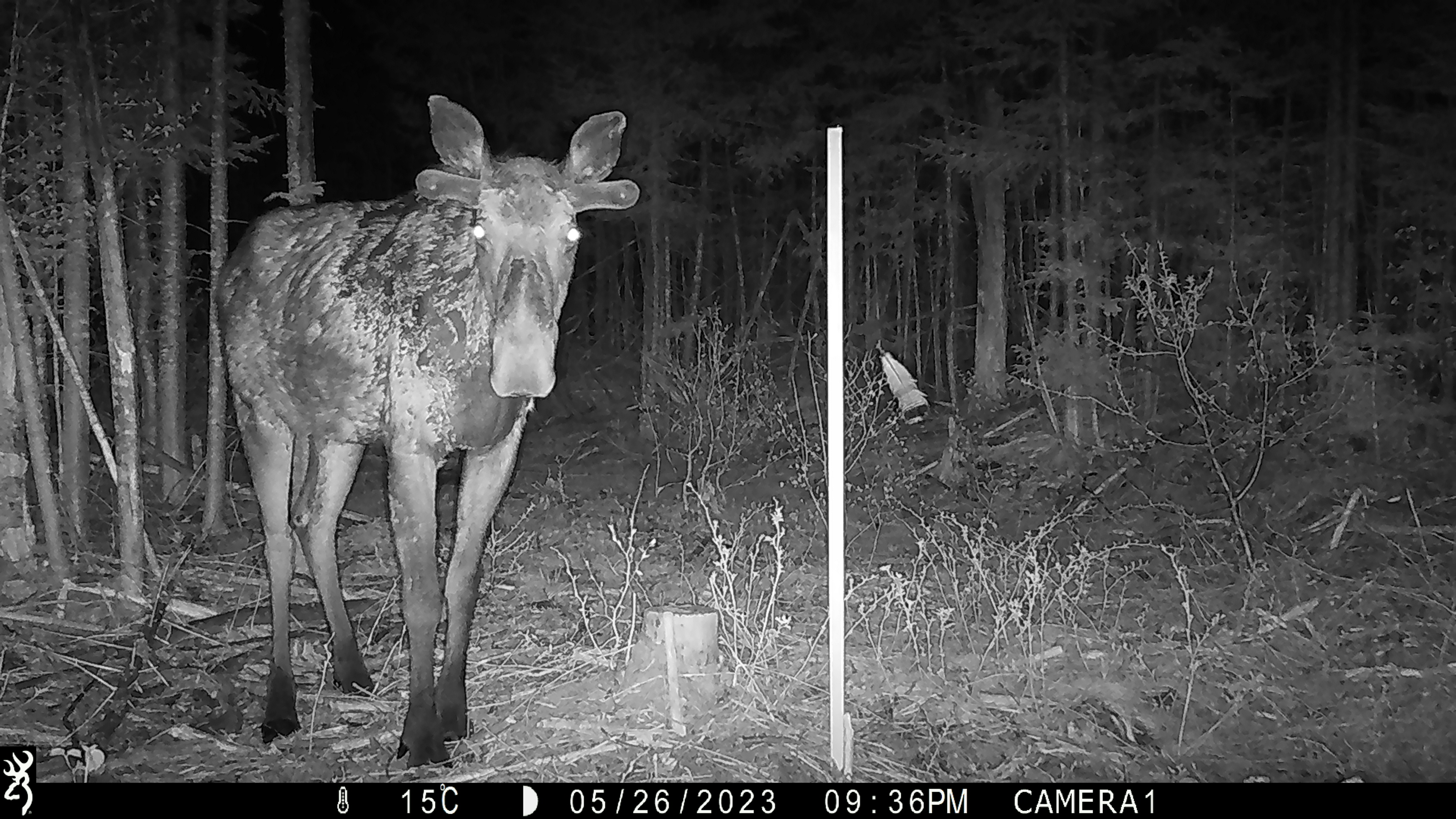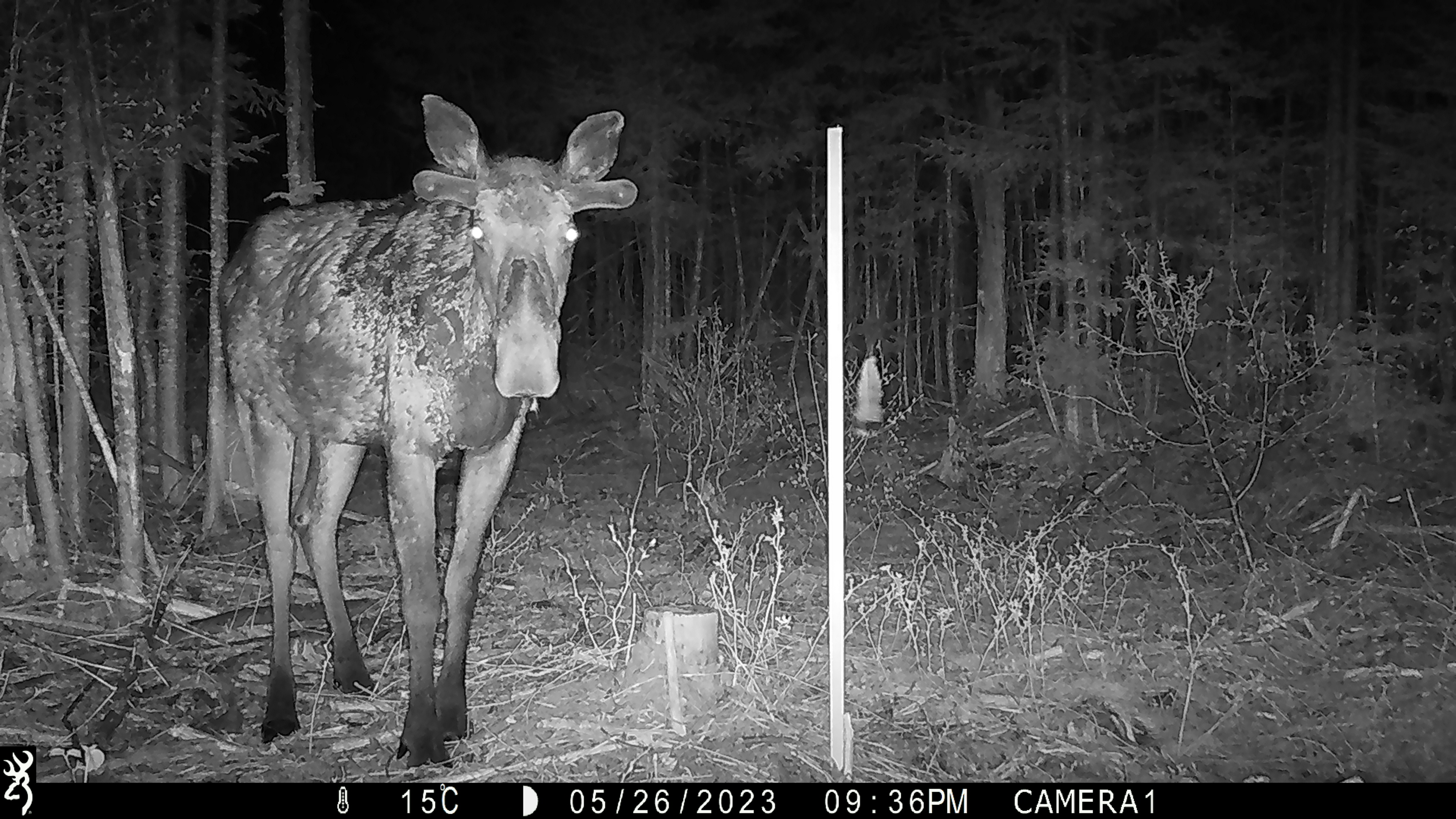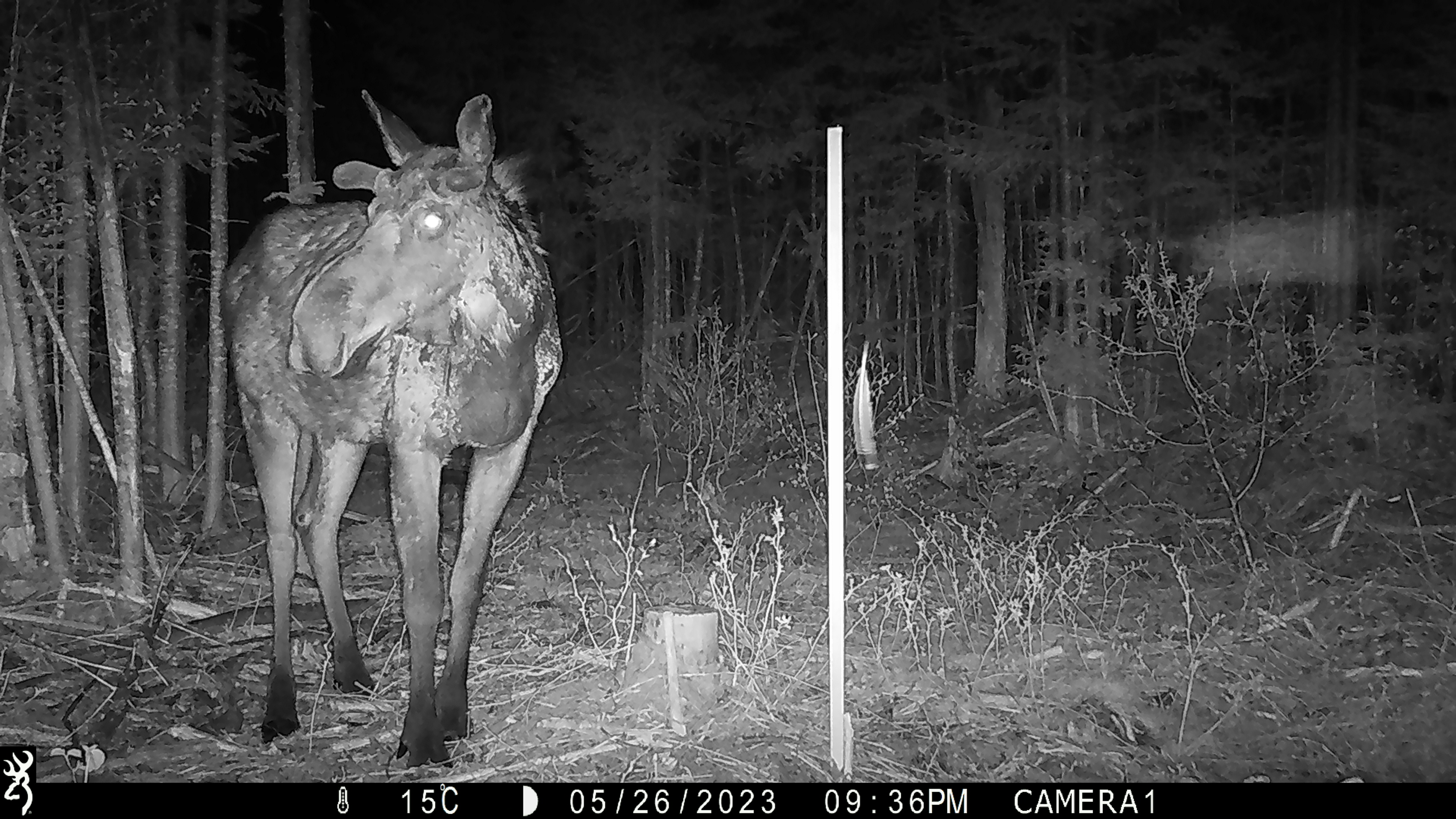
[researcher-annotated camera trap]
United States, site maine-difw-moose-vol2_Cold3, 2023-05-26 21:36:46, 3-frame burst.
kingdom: Animalia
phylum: Chordata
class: Mammalia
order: Artiodactyla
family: Cervidae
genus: Alces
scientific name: Alces alces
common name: moose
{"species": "moose (Alces alces)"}